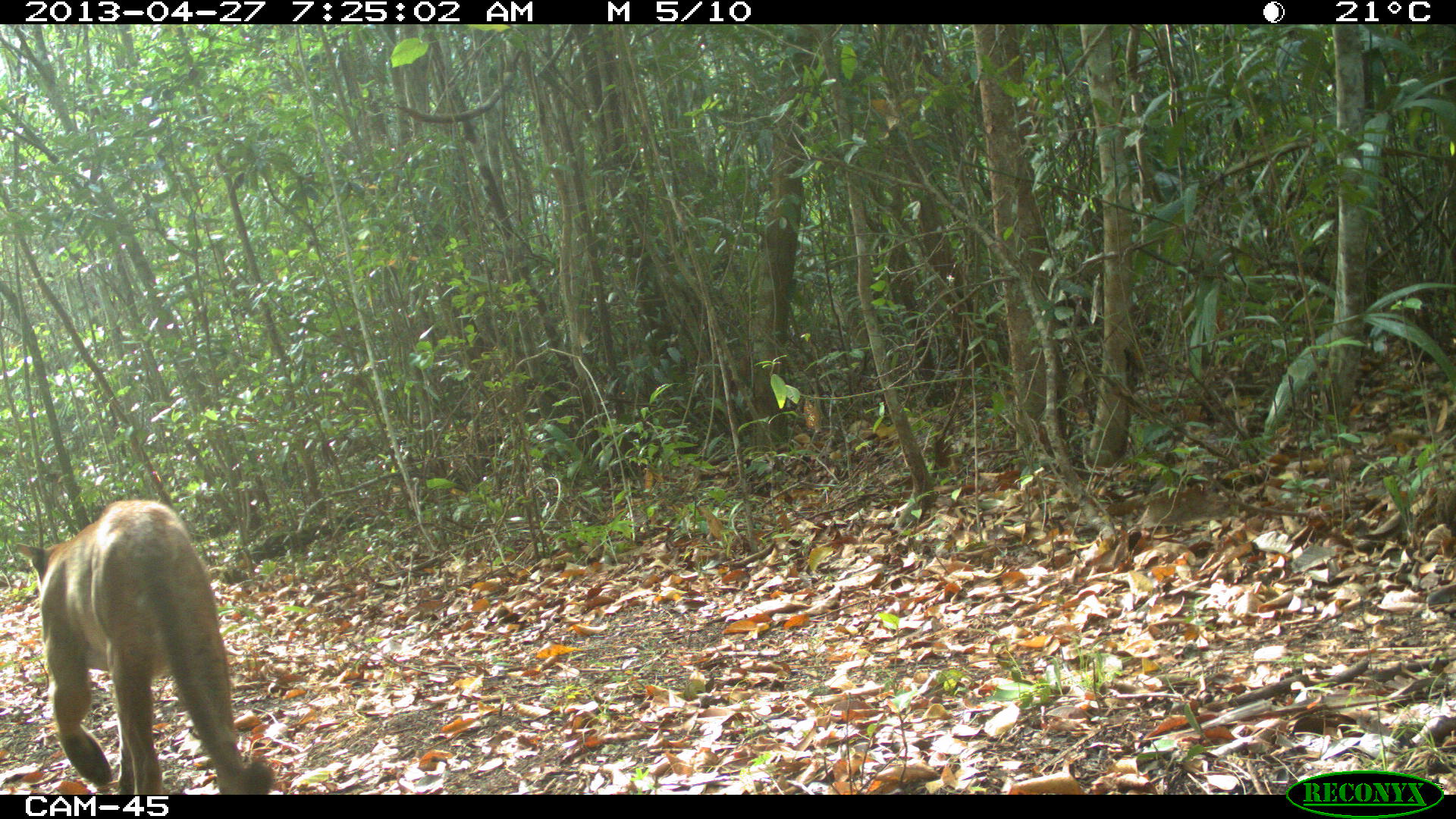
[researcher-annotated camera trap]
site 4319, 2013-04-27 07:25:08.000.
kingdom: Animalia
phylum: Chordata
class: Mammalia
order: Carnivora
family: Felidae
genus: Puma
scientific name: Puma concolor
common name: mountain lion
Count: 1.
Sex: male.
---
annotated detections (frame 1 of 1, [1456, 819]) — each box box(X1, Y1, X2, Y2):
puma concolor: box(16, 494, 276, 793)